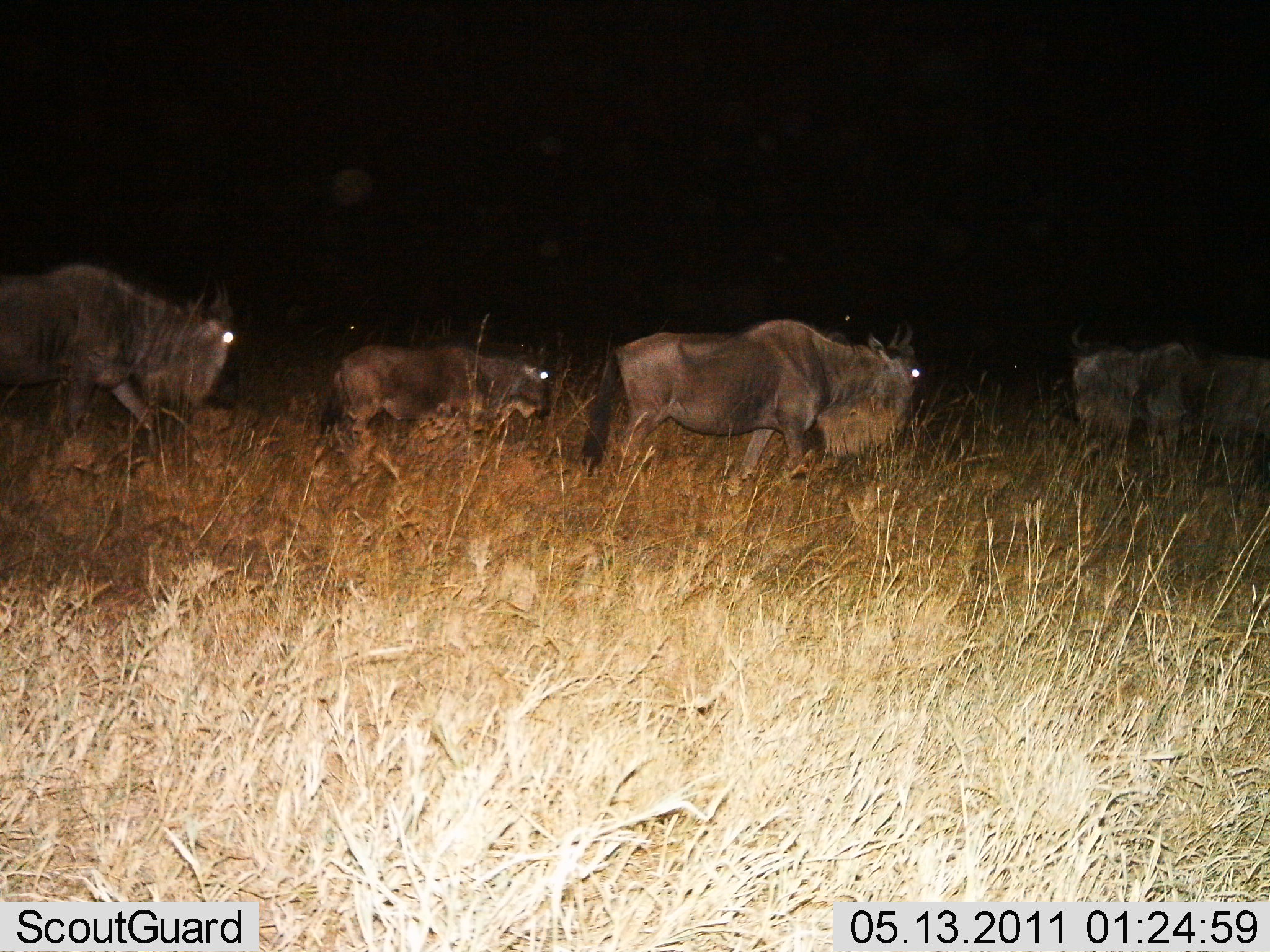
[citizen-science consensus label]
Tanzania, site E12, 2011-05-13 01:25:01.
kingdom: Animalia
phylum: Chordata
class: Mammalia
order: Artiodactyla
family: Bovidae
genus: Connochaetes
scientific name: Connochaetes taurinus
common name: blue wildebeest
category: wildebeest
Wildebeest (blue wildebeest) (Connochaetes taurinus), count 4. Behavior (volunteer vote fractions): standing 7%, resting 0%, moving 100%, interacting 0%. Young present (vote fraction): 14%. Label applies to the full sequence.